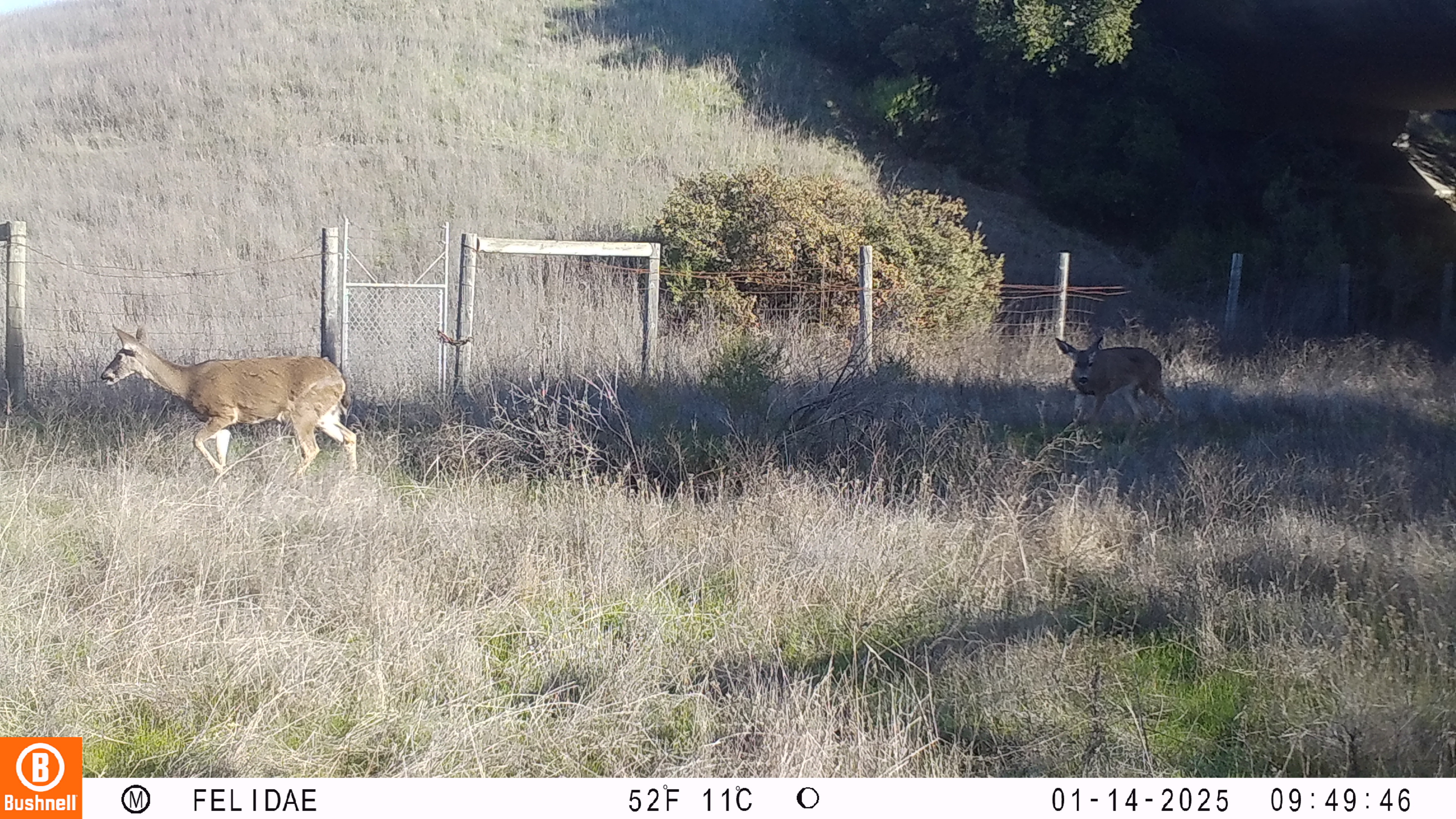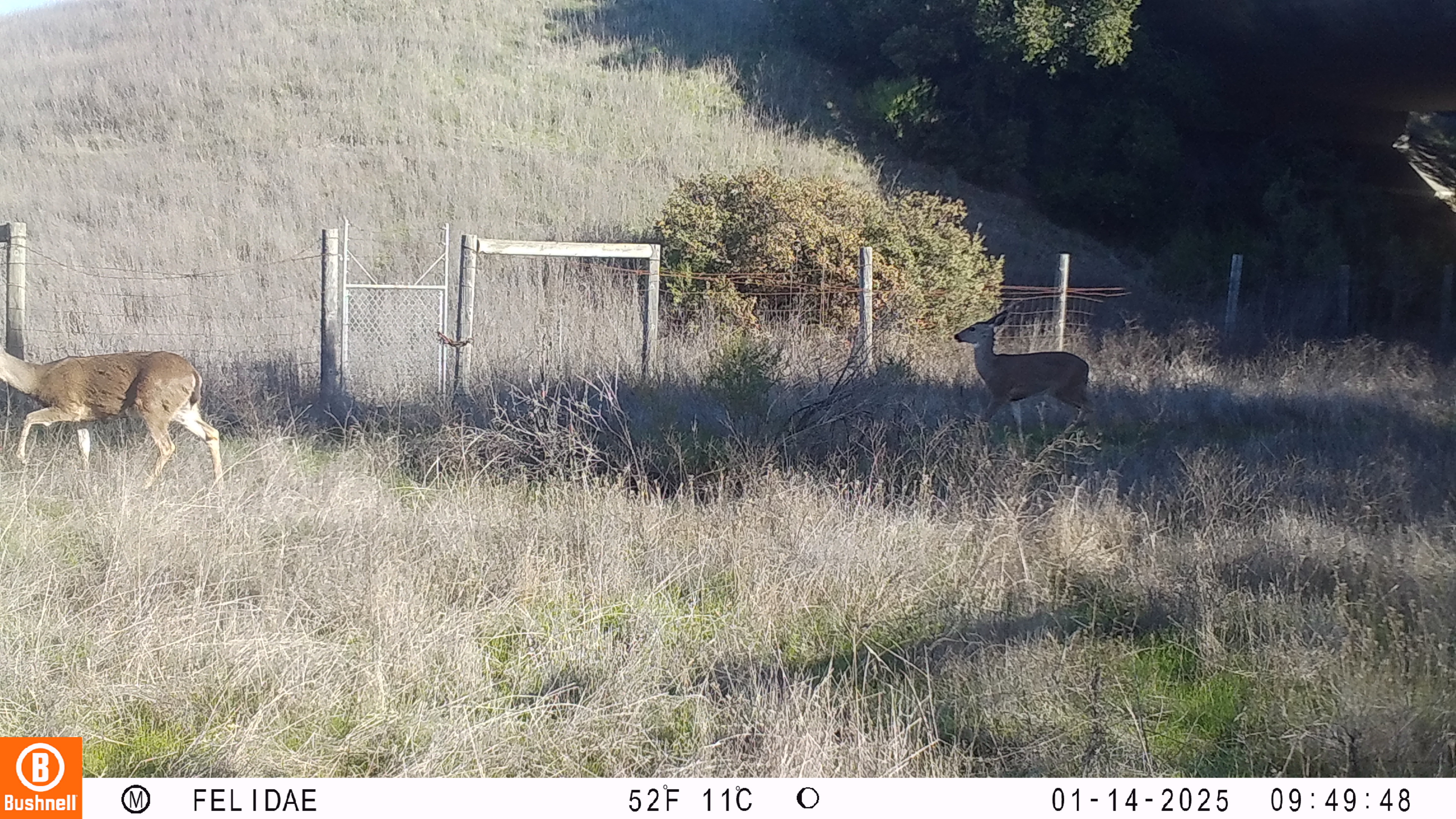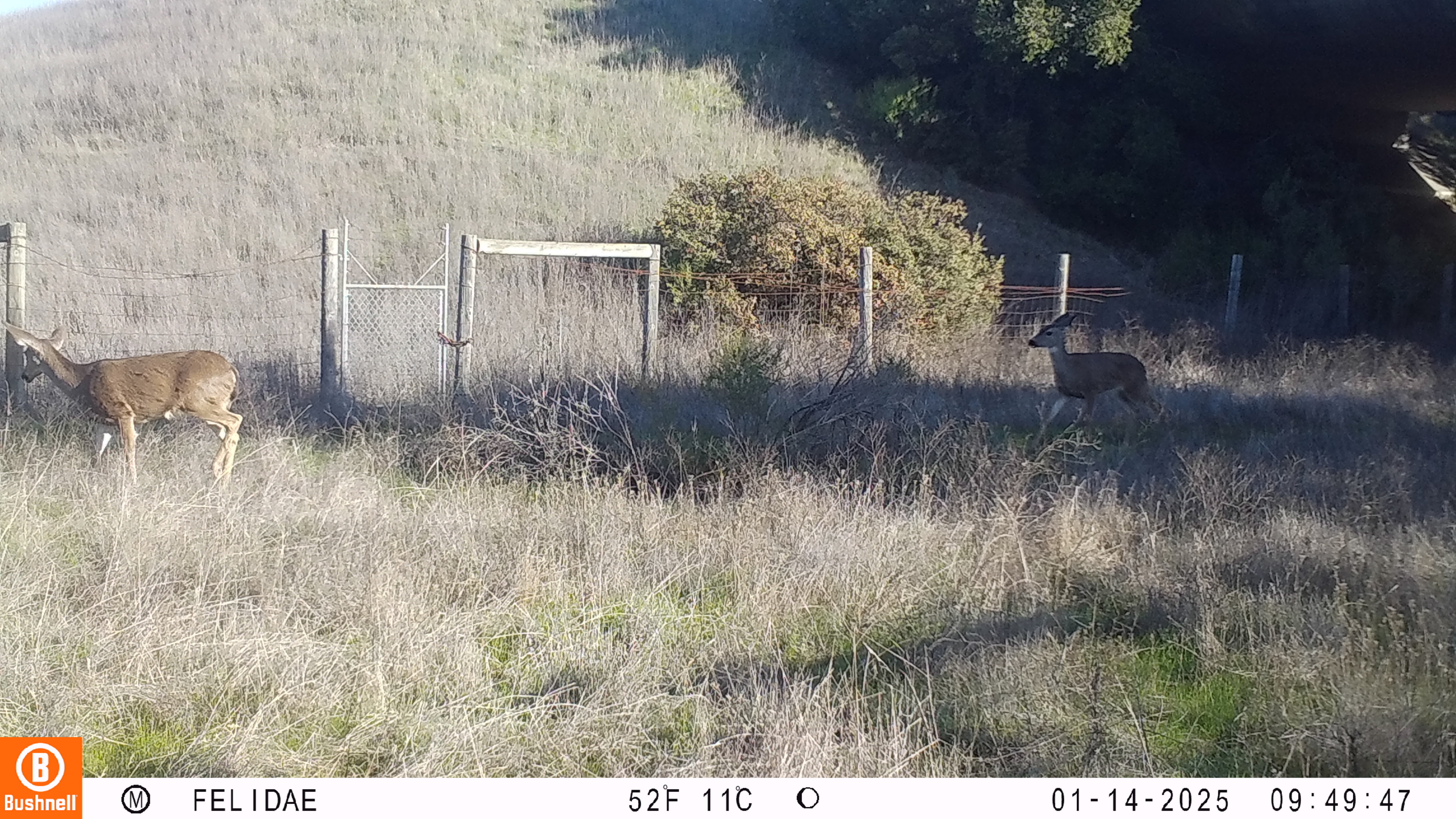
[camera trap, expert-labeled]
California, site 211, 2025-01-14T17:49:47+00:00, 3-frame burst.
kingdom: Animalia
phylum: Chordata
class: Mammalia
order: Artiodactyla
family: Cervidae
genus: Odocoileus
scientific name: Odocoileus hemionus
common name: mule deer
Mule deer (Odocoileus hemionus).